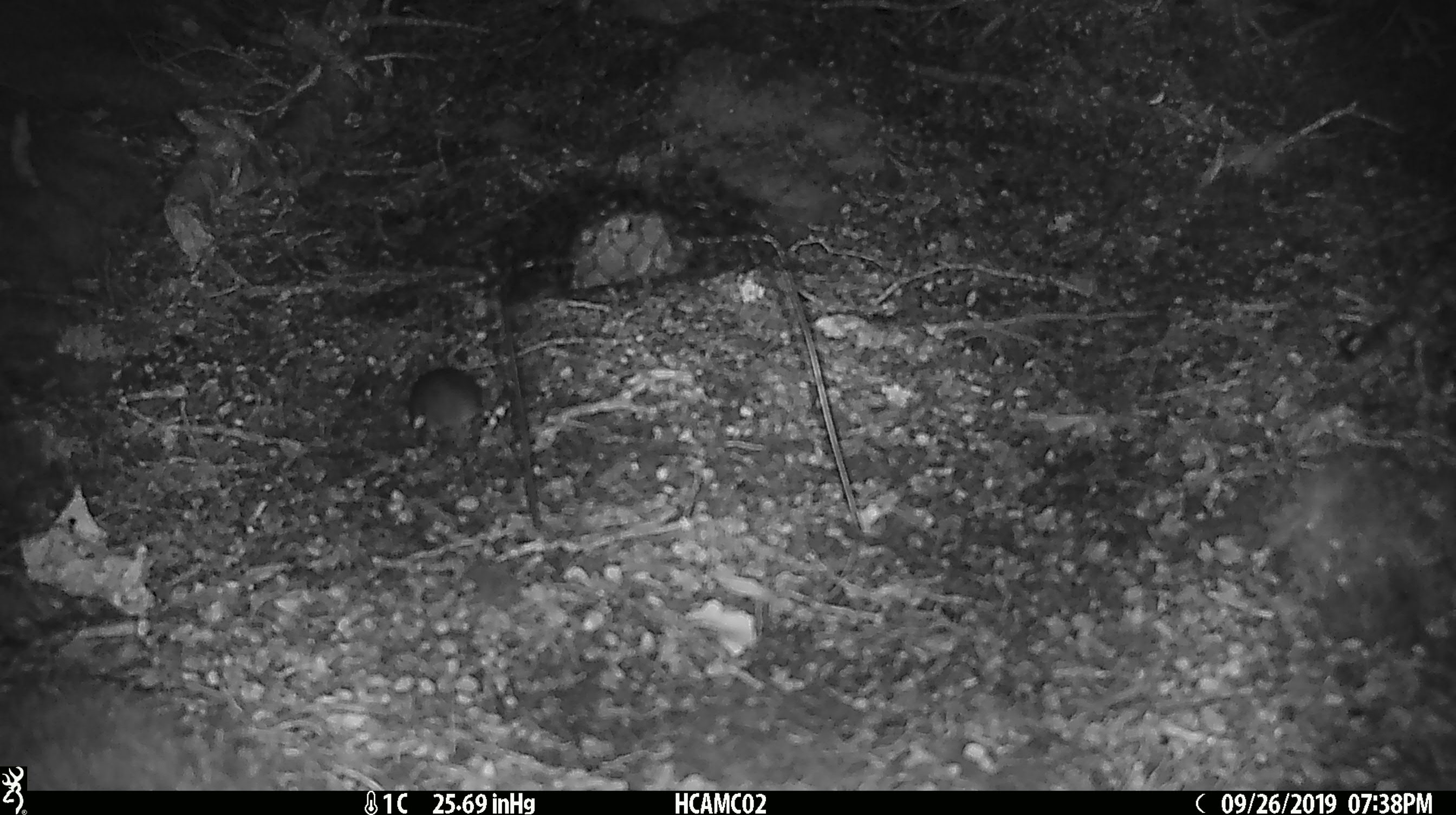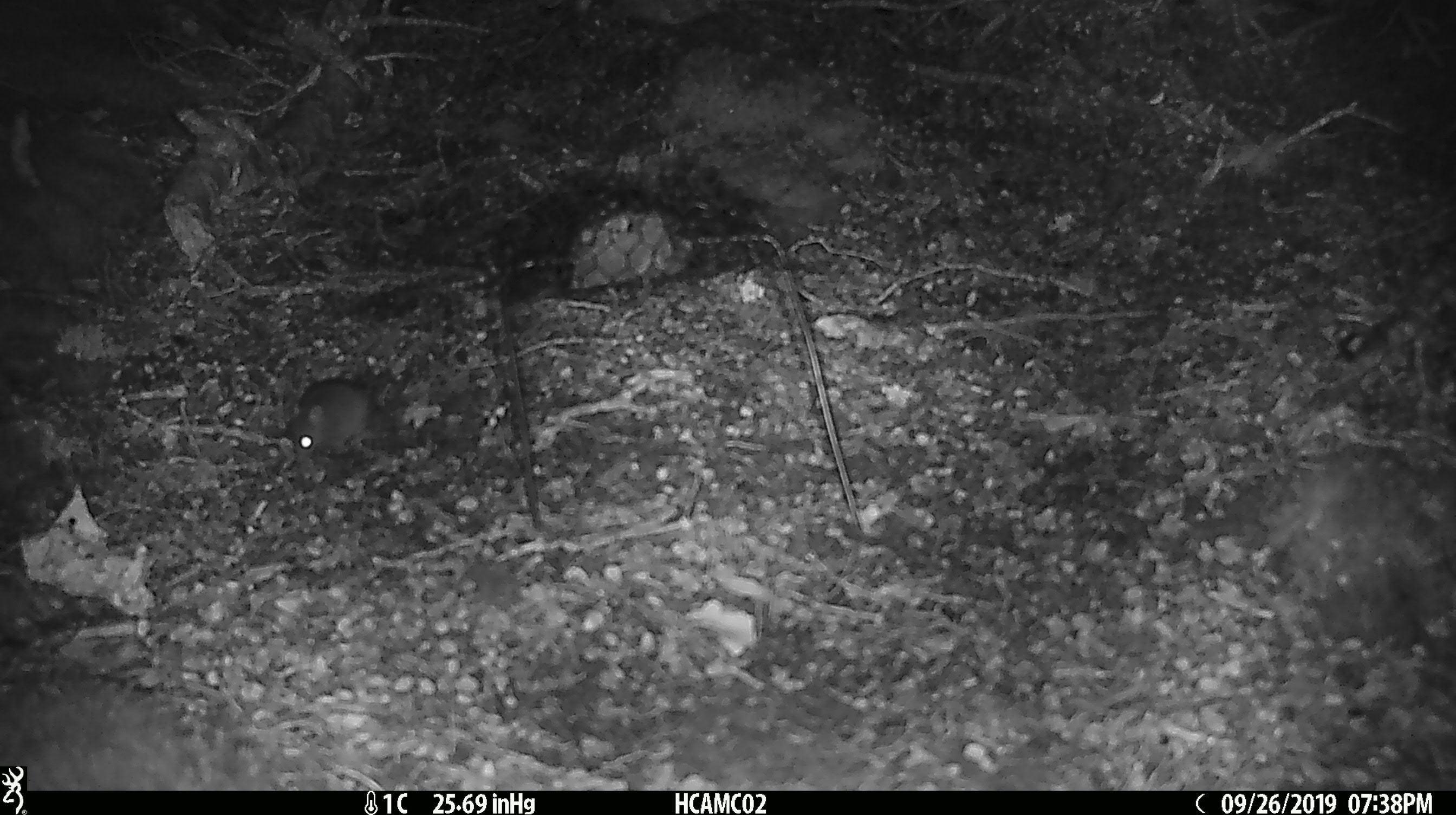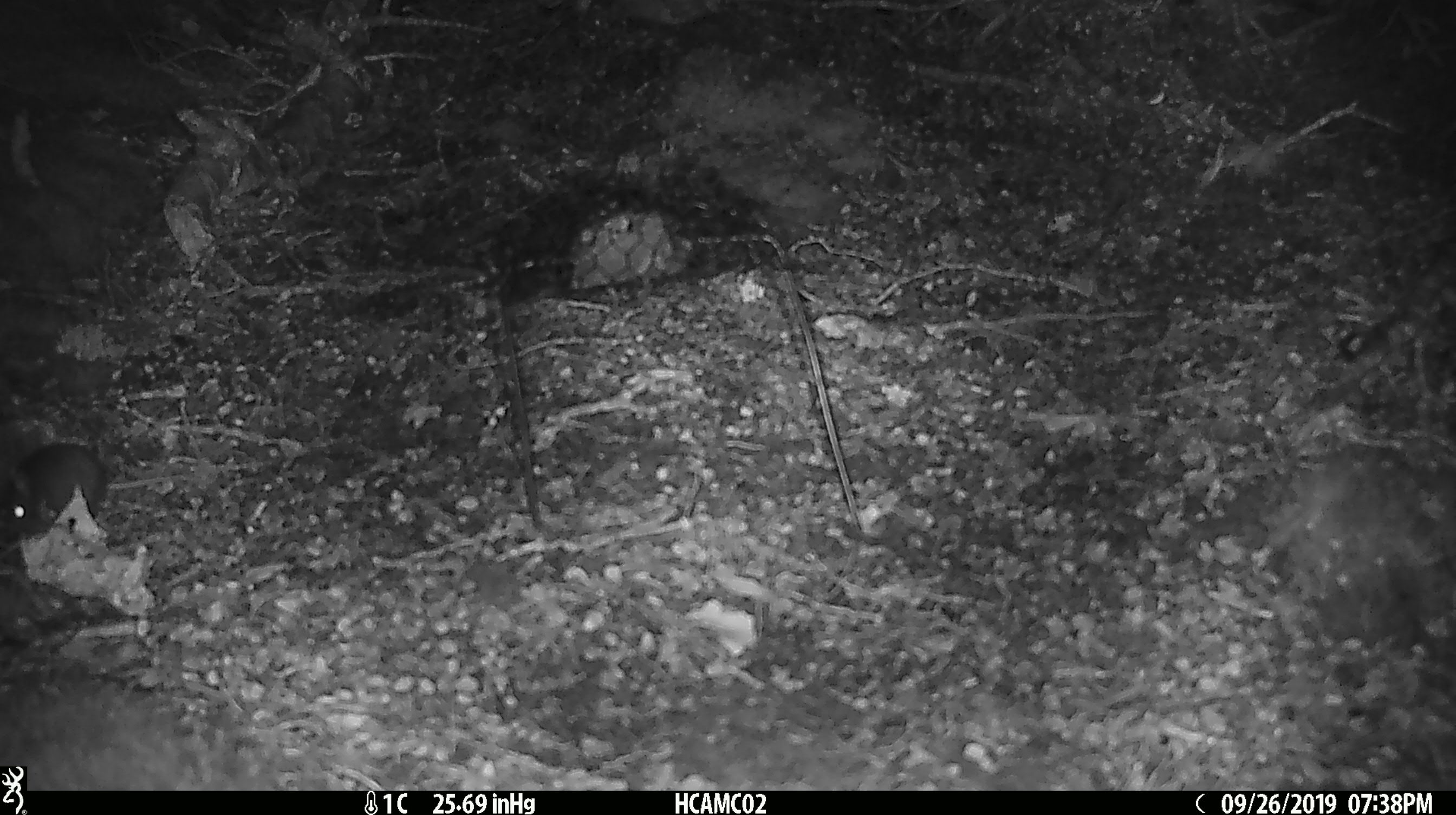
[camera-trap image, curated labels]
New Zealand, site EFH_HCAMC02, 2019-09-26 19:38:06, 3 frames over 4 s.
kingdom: Animalia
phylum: Chordata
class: Mammalia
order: Rodentia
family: Muridae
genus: Mus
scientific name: Mus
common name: mouse